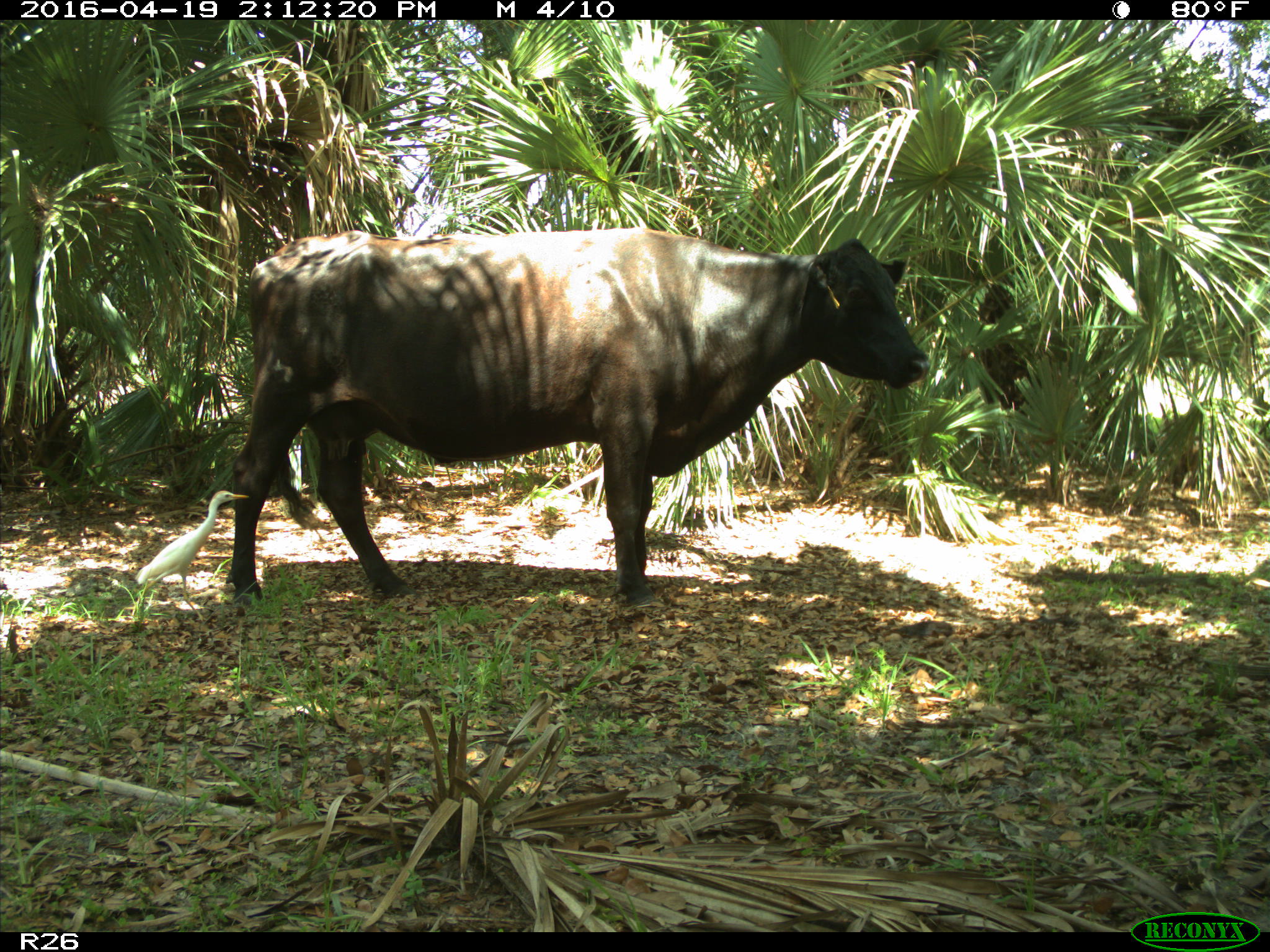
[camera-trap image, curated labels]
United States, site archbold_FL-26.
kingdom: Animalia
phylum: Chordata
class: Mammalia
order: Artiodactyla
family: Bovidae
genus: Bos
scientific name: Bos taurus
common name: domestic cow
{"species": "Bos taurus (domestic cow)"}